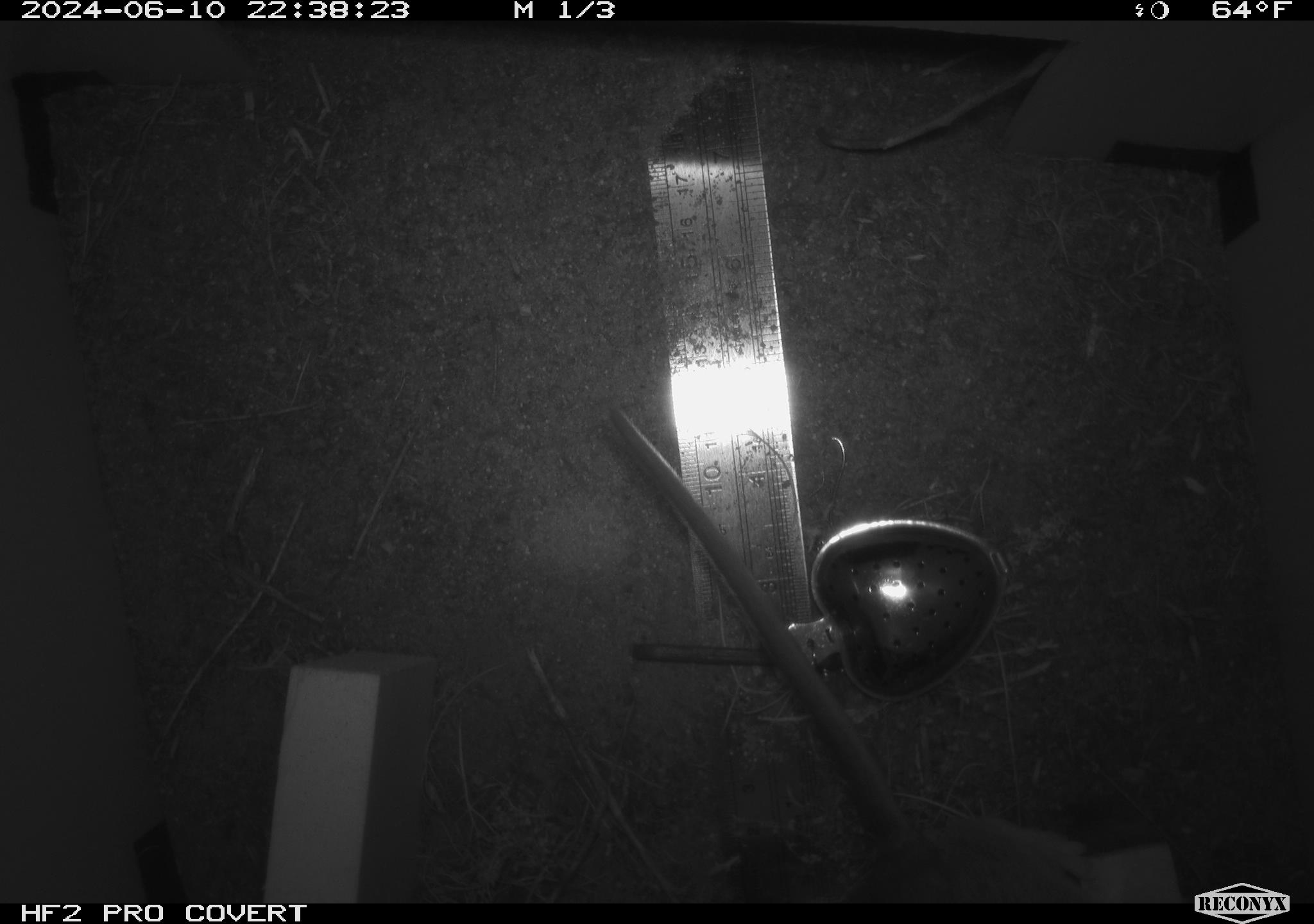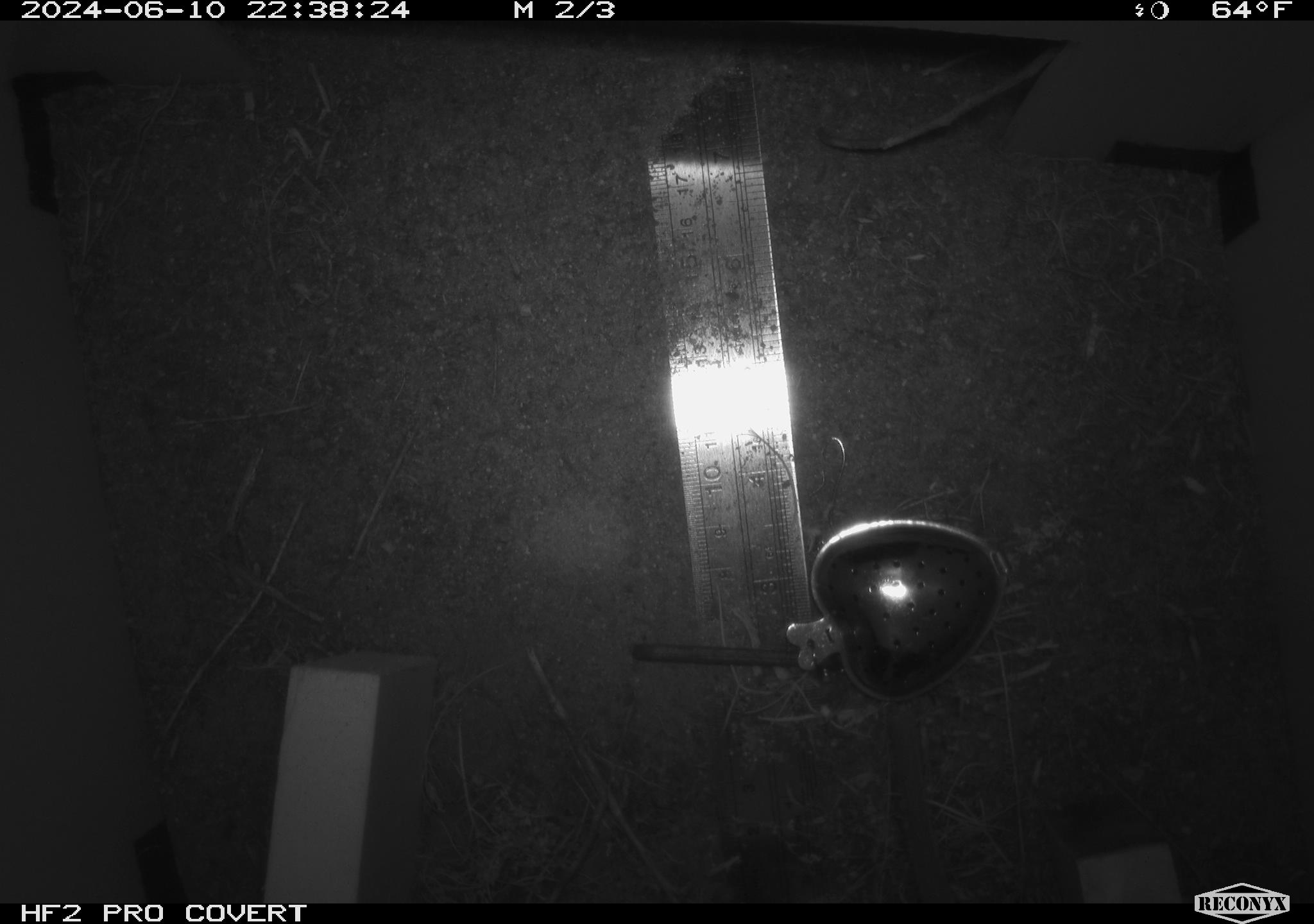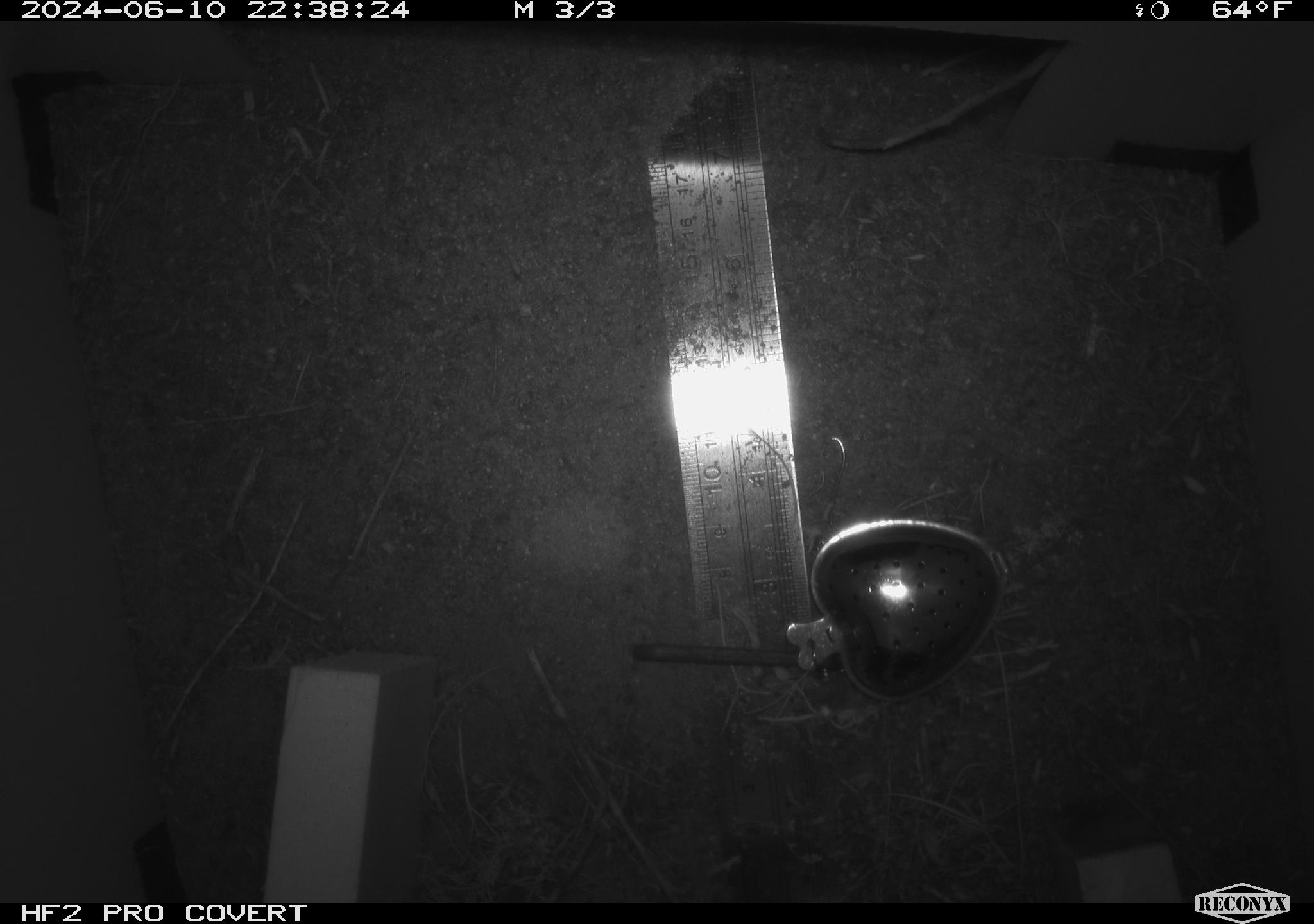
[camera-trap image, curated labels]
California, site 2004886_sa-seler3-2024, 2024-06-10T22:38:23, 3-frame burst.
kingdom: Animalia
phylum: Chordata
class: Mammalia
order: Rodentia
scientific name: Rodentia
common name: woodrat or rat or mouse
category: woodrat or rat or mouse species